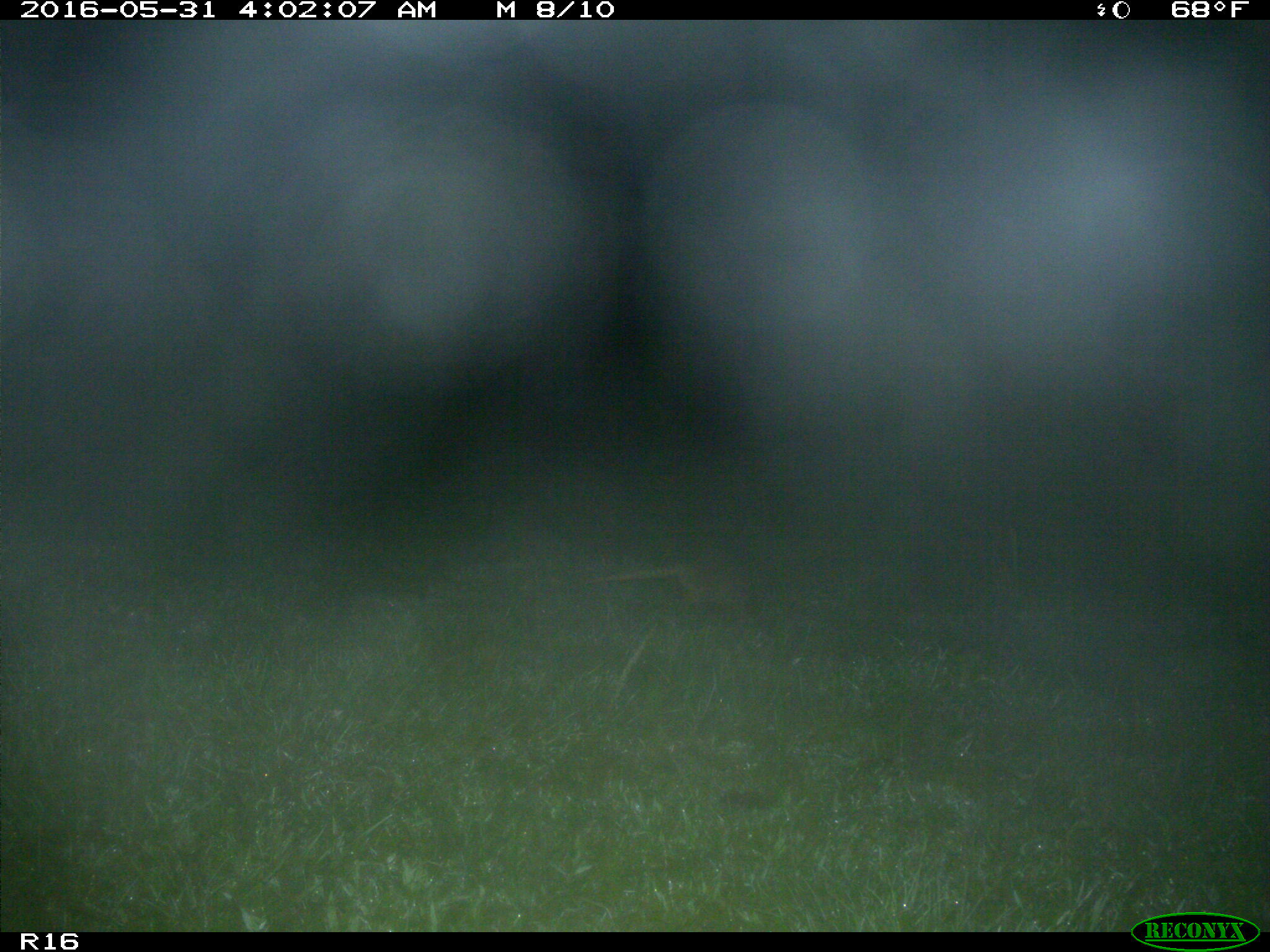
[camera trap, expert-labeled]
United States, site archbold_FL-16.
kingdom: Animalia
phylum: Chordata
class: Mammalia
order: Cingulata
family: Dasypodidae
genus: Dasypus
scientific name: Dasypus novemcinctus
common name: nine-banded armadillo